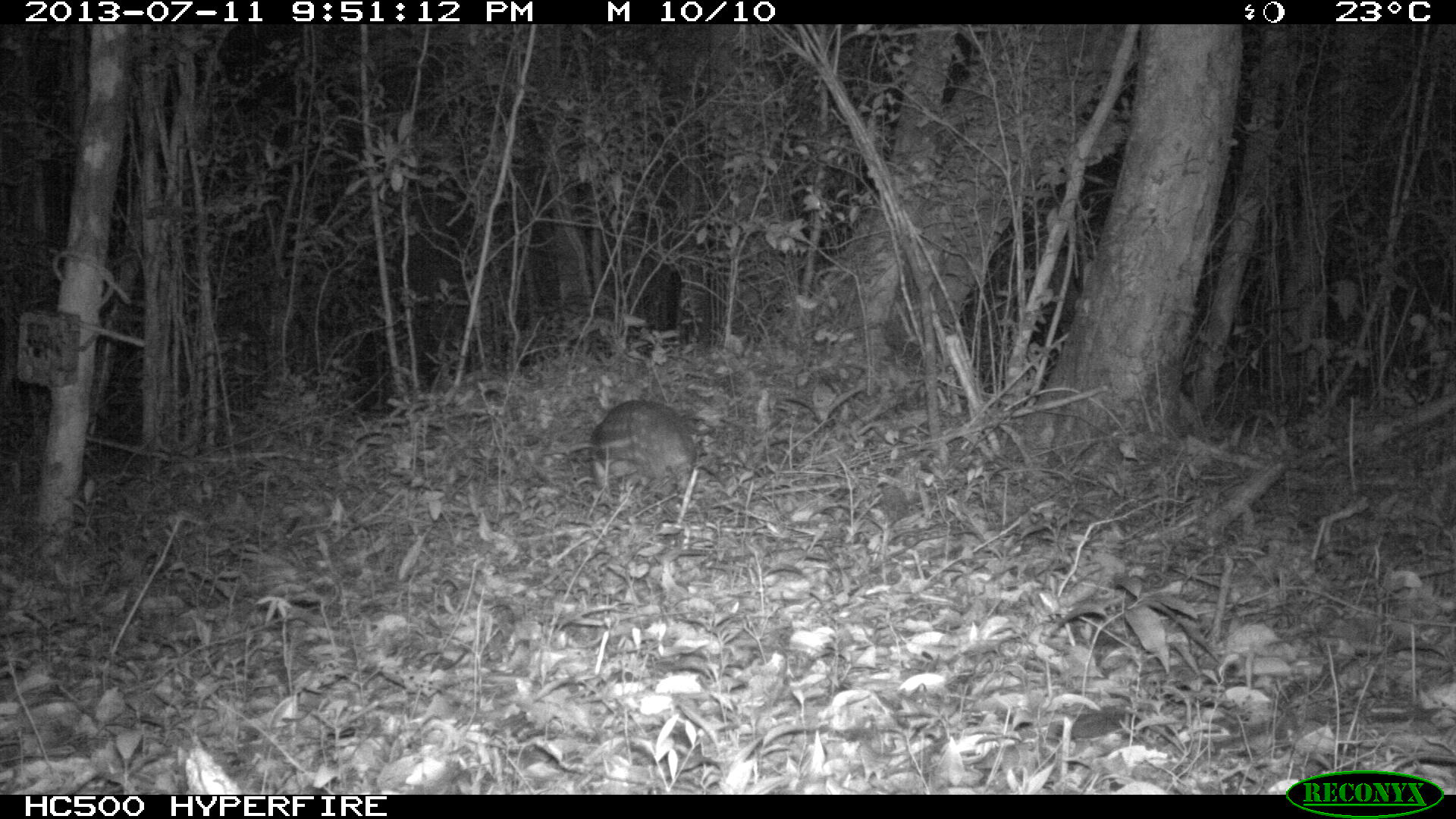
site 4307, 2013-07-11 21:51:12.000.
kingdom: Animalia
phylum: Chordata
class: Mammalia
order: Rodentia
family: Cuniculidae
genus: Cuniculus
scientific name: Cuniculus paca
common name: lowland paca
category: agouti paca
Agouti paca (lowland paca) (Cuniculus paca), count 1.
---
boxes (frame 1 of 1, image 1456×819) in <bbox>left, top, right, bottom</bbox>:
agouti paca: <bbox>588, 400, 699, 496</bbox>